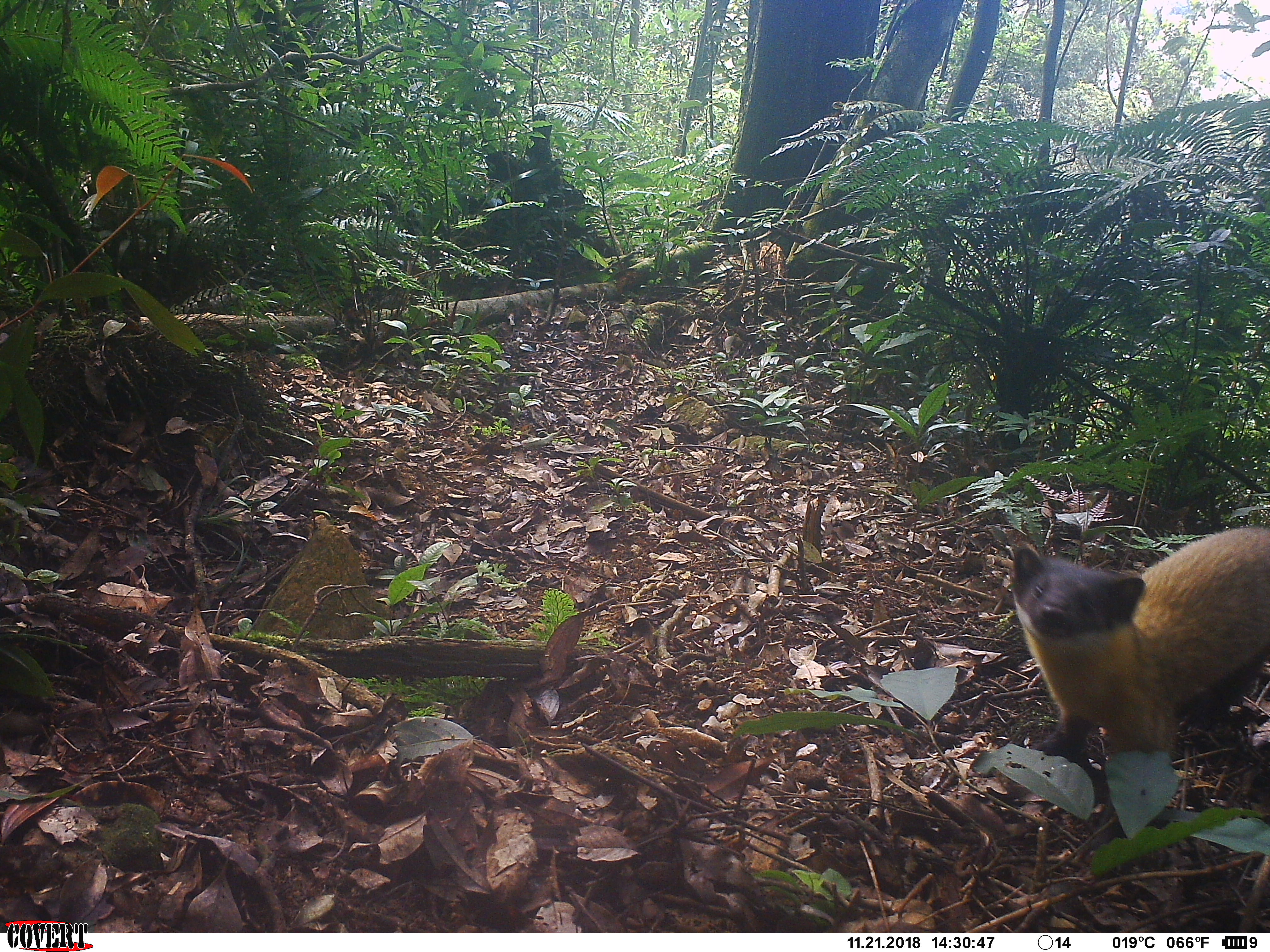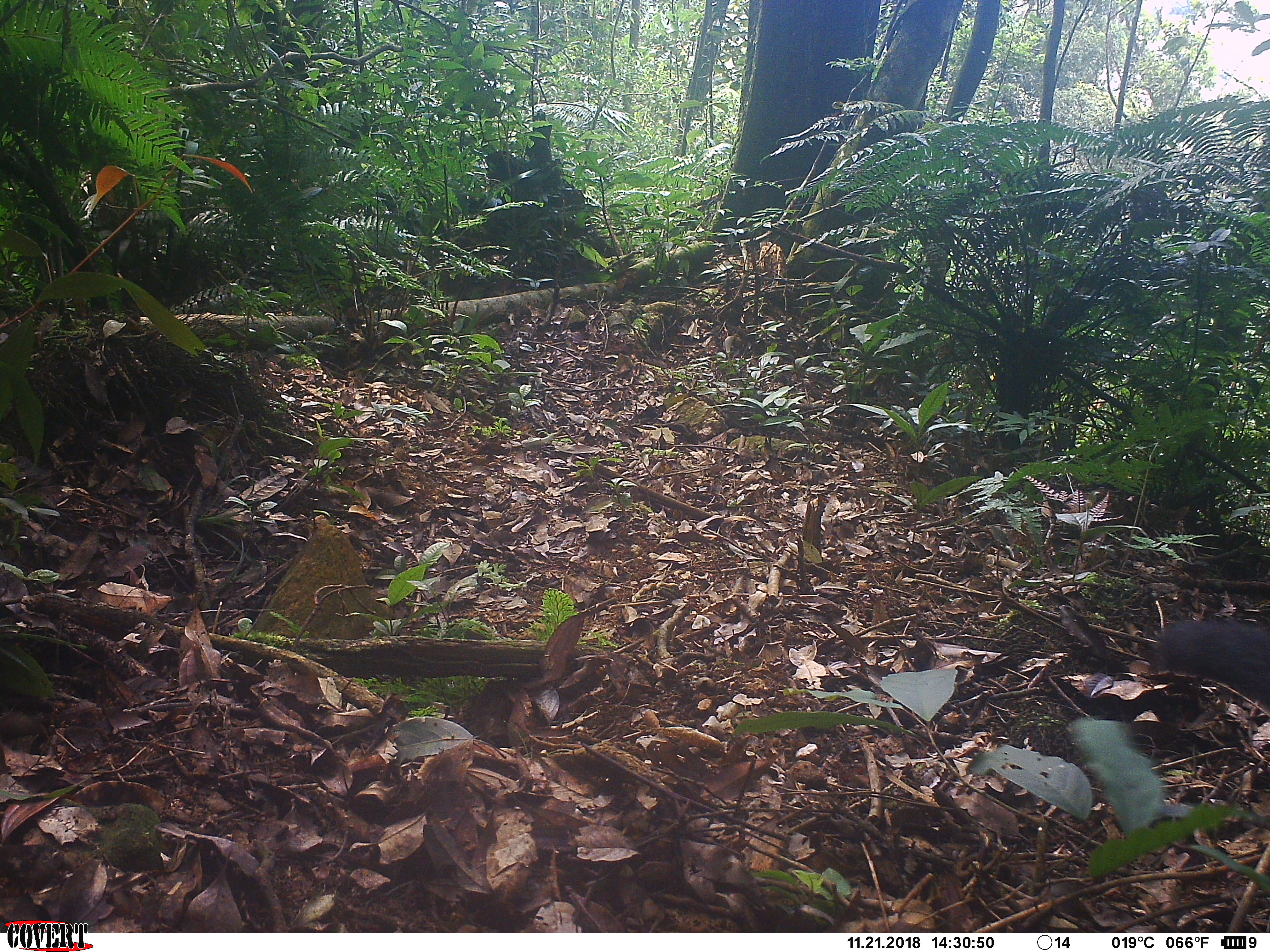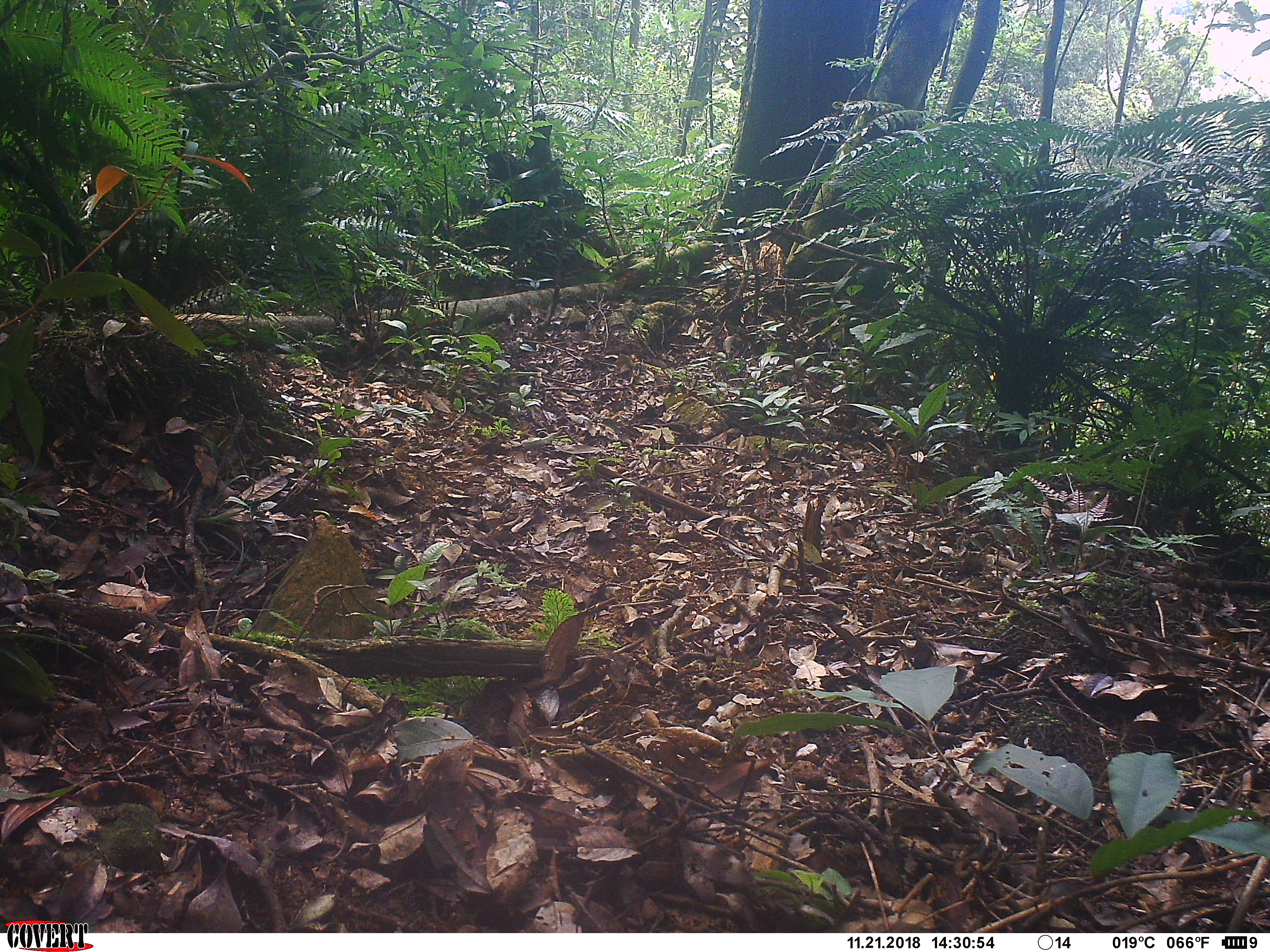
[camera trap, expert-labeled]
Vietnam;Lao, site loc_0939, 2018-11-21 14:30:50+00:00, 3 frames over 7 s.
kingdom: Animalia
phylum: Chordata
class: Mammalia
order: Carnivora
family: Mustelidae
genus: Martes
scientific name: Martes flavigula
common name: yellow-throated marten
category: yellow throated marten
Yellow throated marten (yellow-throated marten) (Martes flavigula). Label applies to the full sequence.